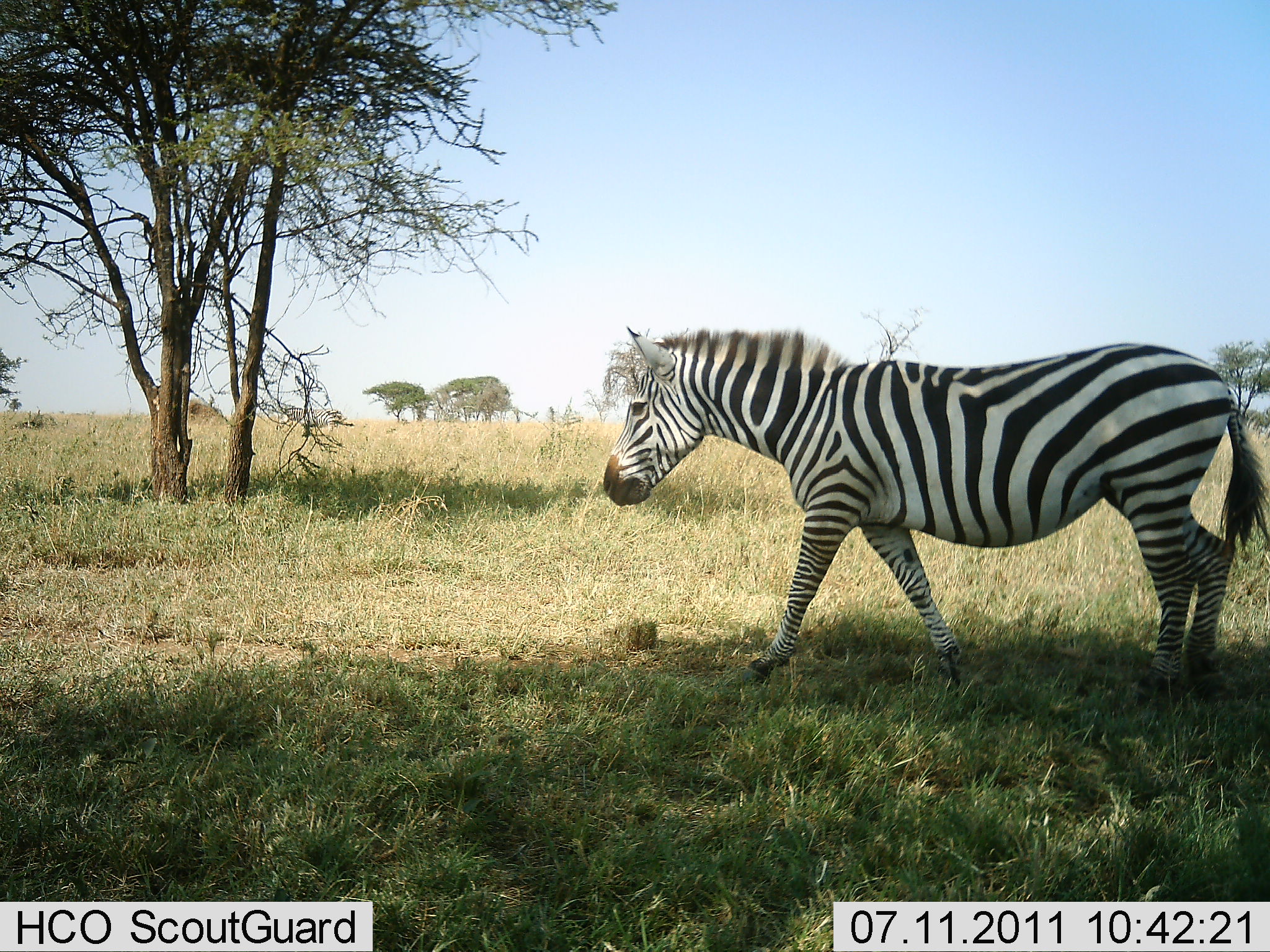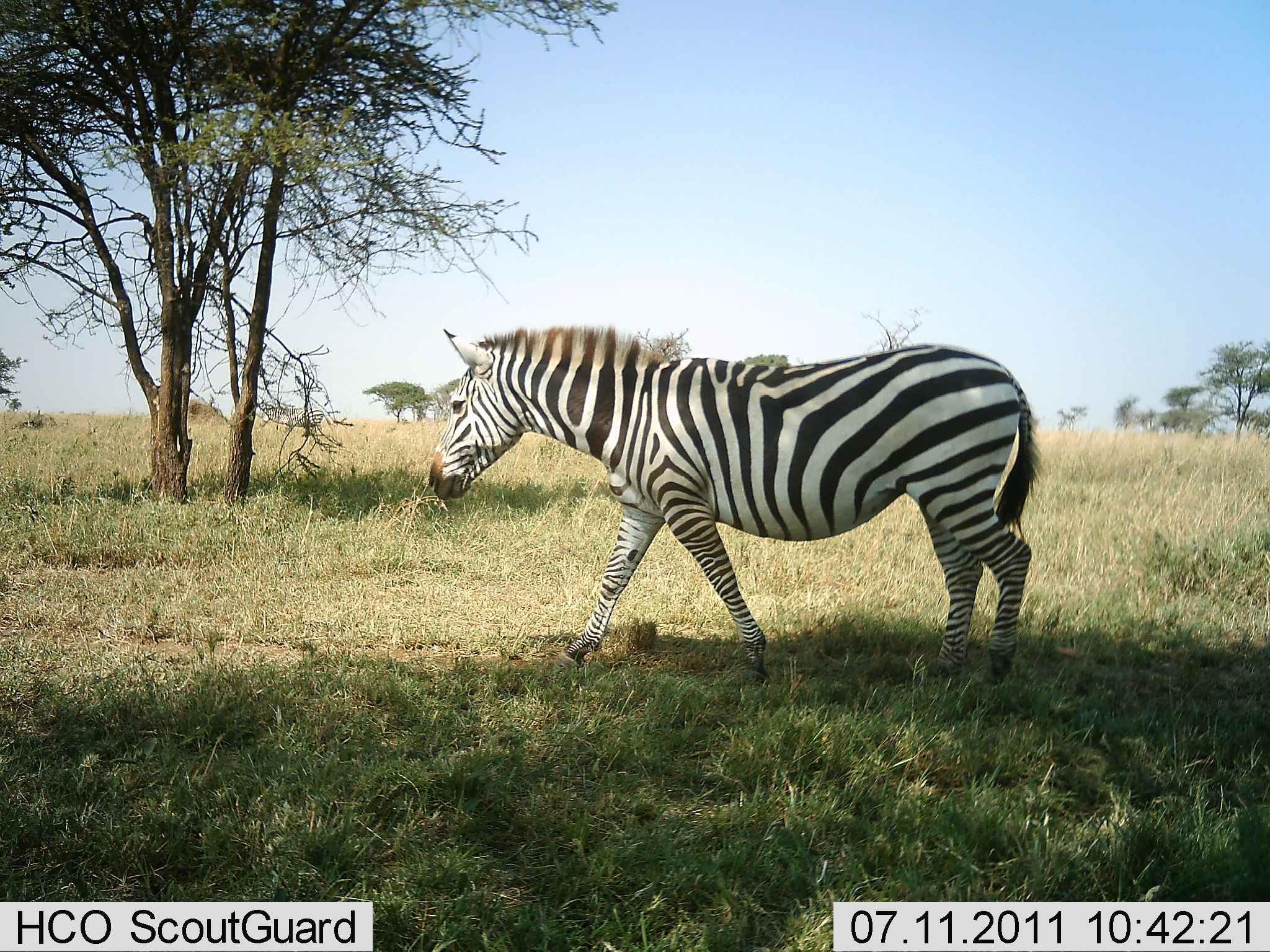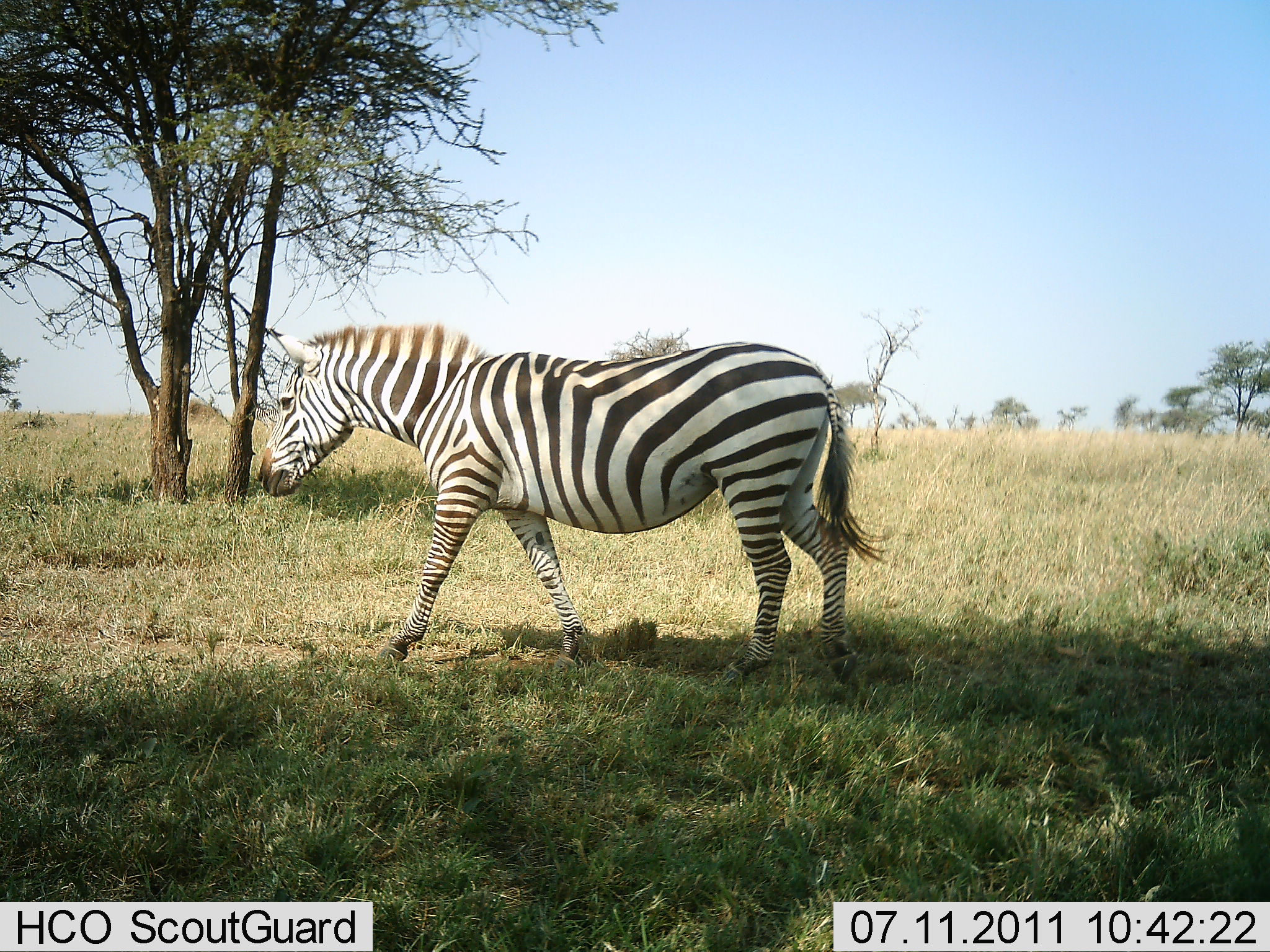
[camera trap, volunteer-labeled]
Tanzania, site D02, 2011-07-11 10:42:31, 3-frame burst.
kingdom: Animalia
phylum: Chordata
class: Mammalia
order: Perissodactyla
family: Equidae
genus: Equus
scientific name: Equus quagga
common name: plains zebra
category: zebra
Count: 1.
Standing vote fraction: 0%.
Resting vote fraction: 0%.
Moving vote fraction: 100%.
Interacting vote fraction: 0%.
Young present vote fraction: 0%.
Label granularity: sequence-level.